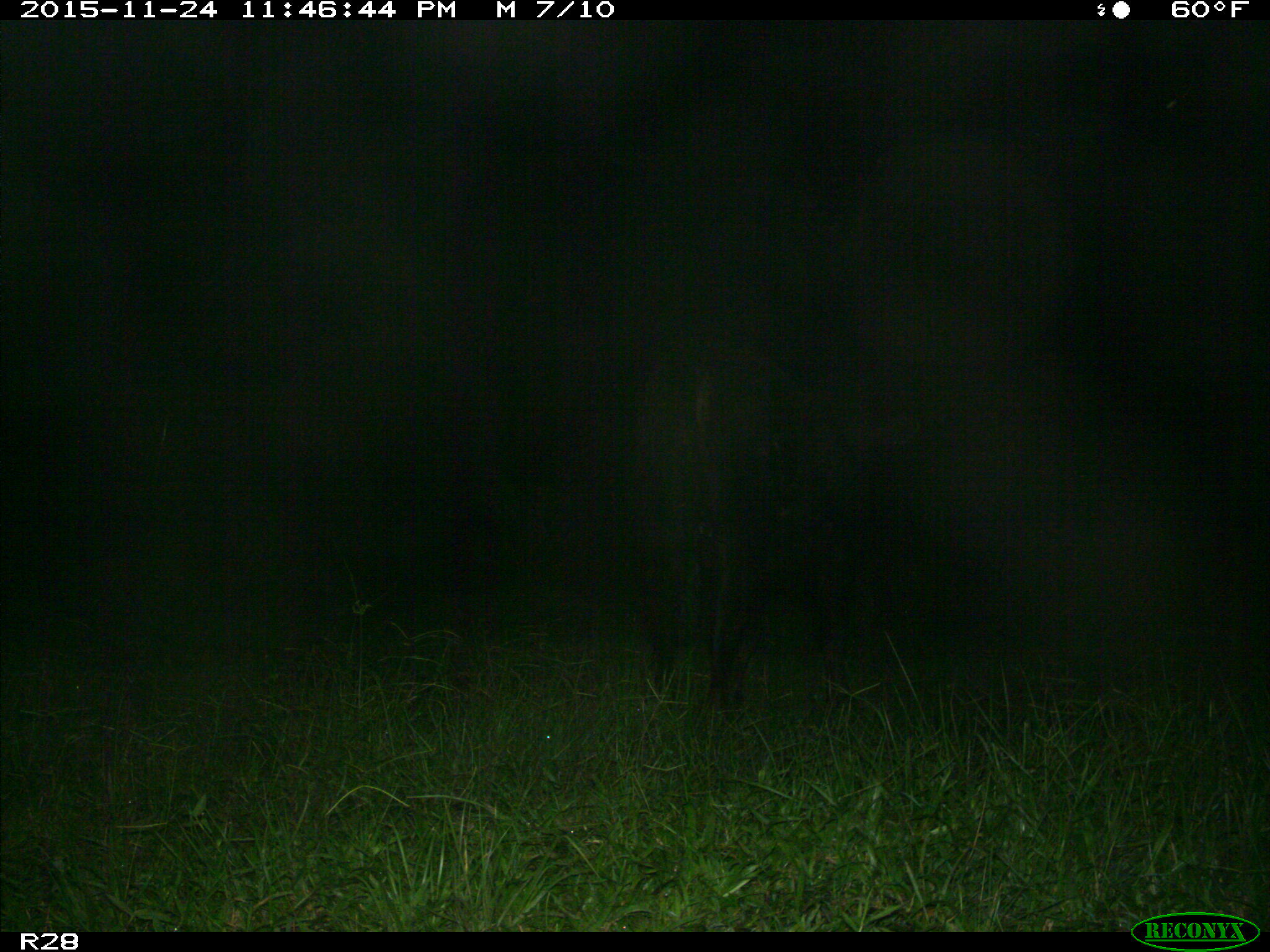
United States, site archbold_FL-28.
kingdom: Animalia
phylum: Chordata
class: Mammalia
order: Artiodactyla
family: Bovidae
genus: Bos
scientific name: Bos taurus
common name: domestic cow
Bos taurus (domestic cow).